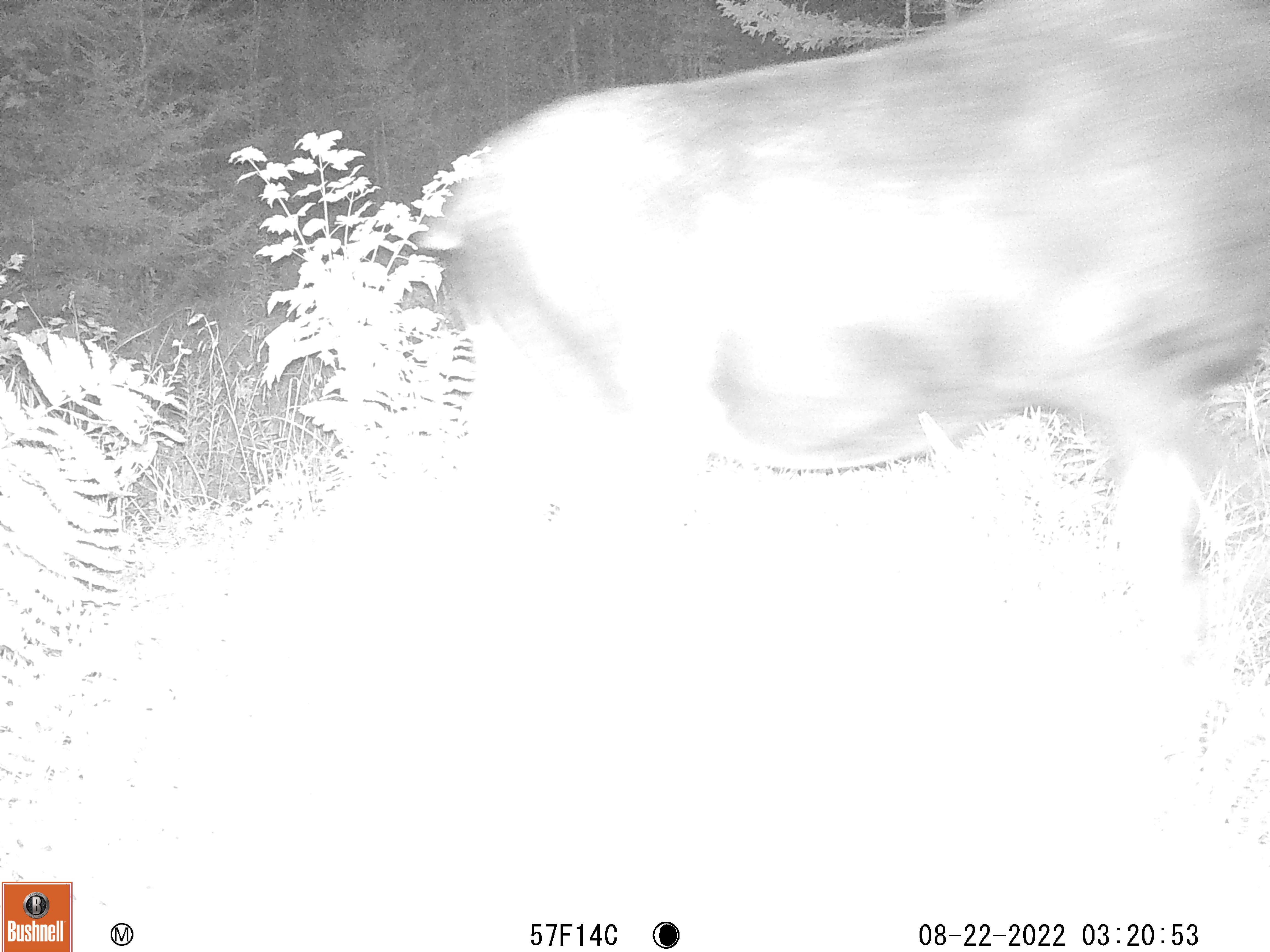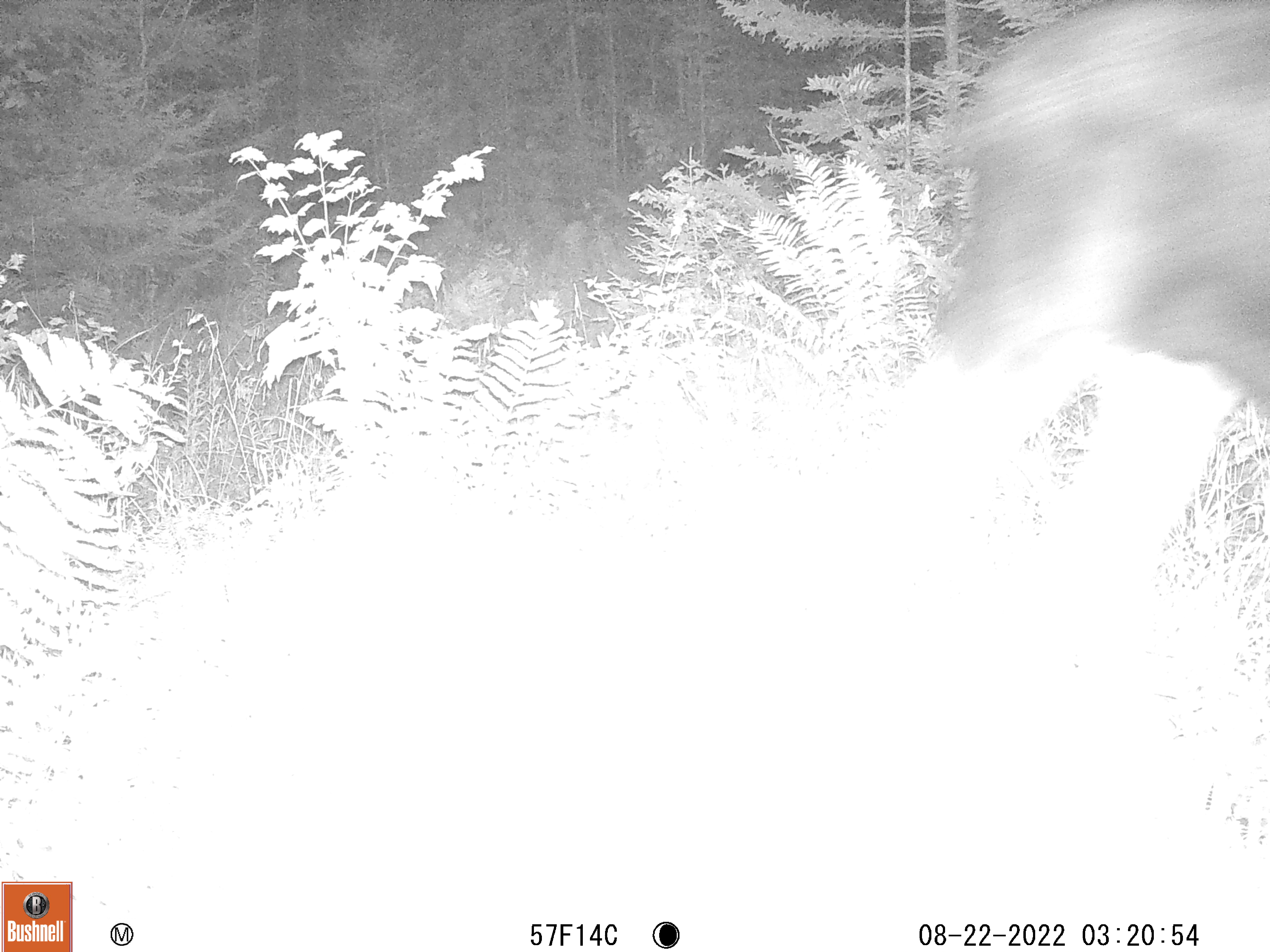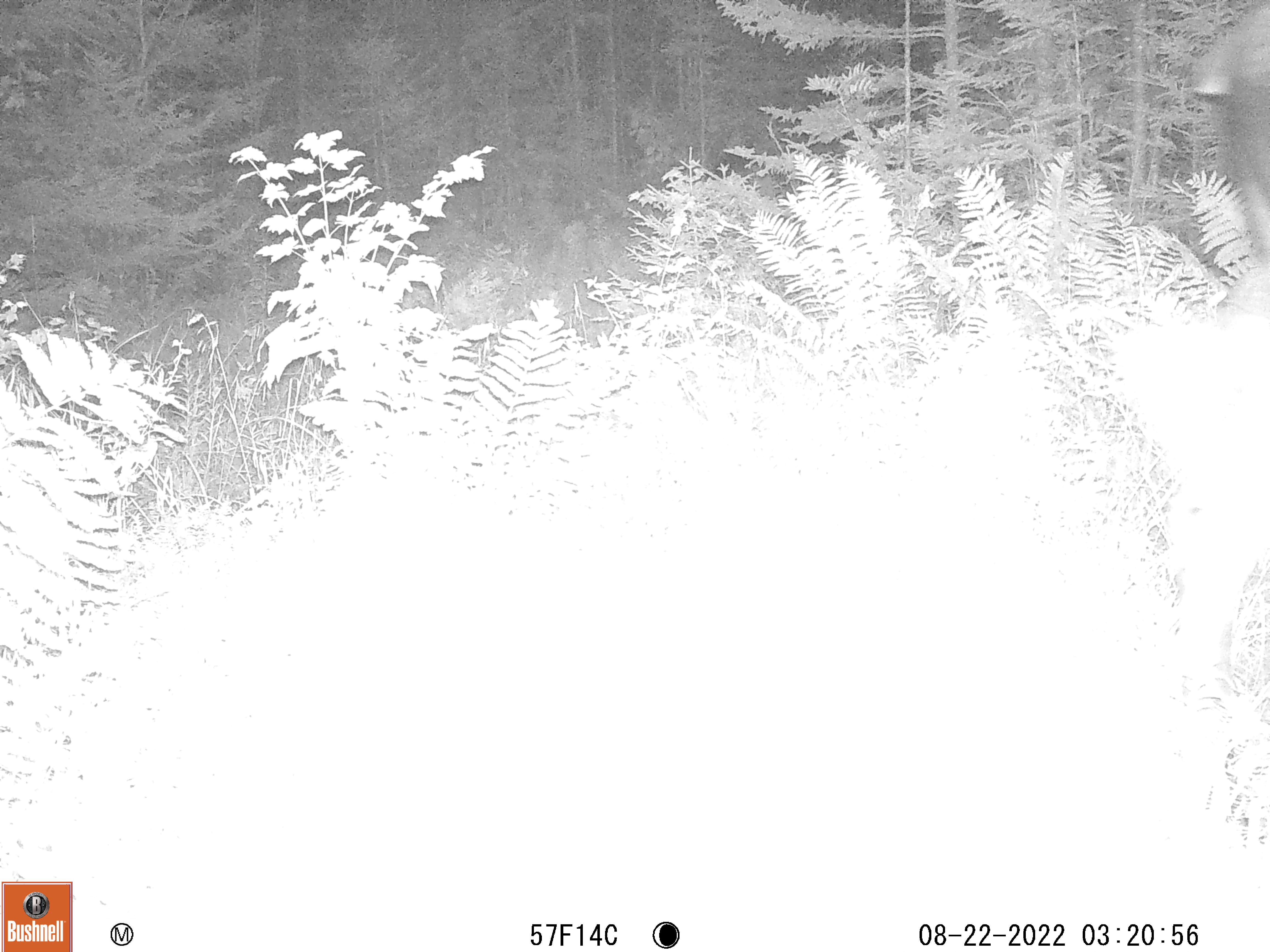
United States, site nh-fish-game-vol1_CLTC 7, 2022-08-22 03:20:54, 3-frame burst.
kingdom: Animalia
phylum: Chordata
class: Mammalia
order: Artiodactyla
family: Cervidae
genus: Alces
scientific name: Alces alces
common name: moose